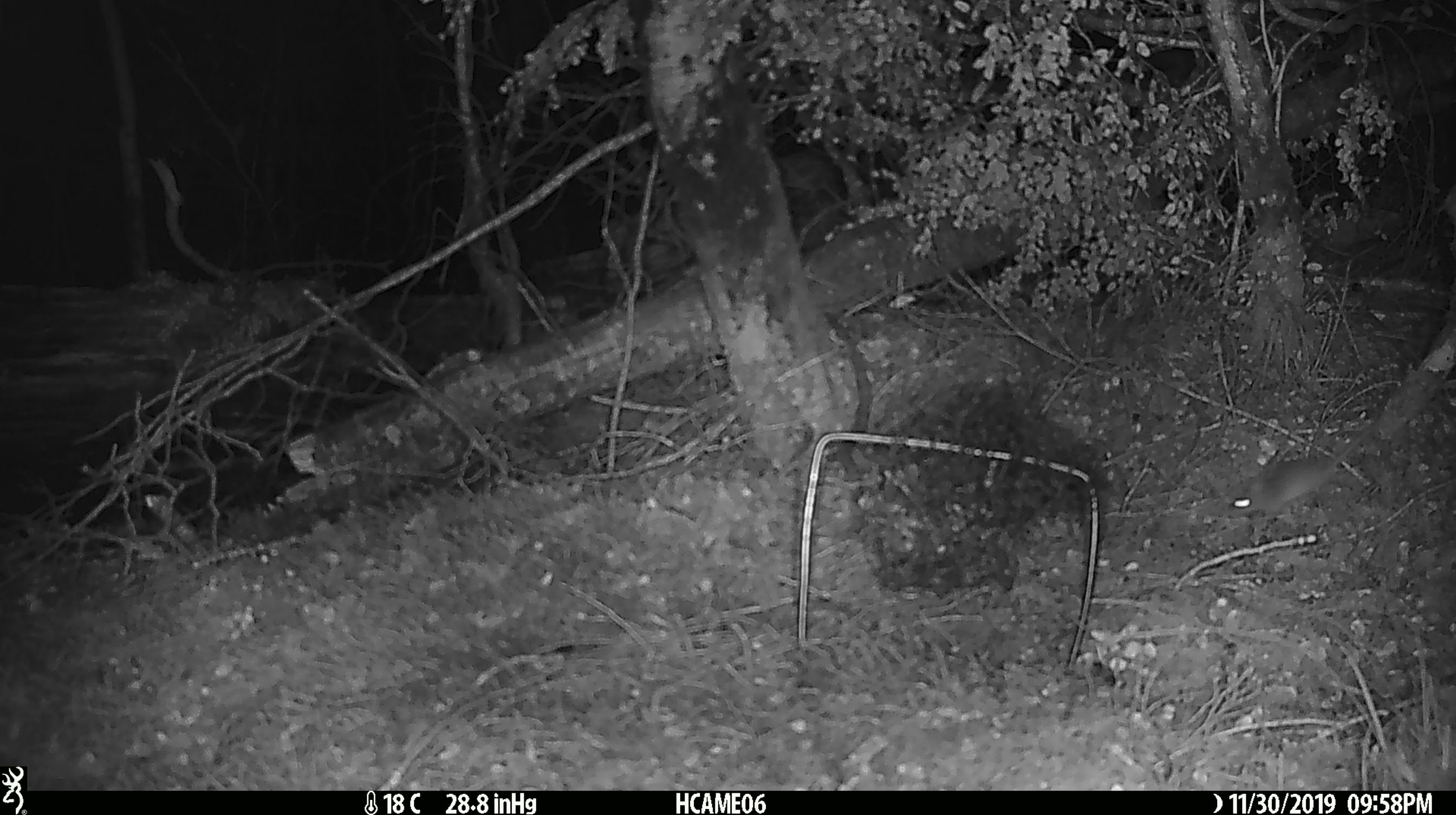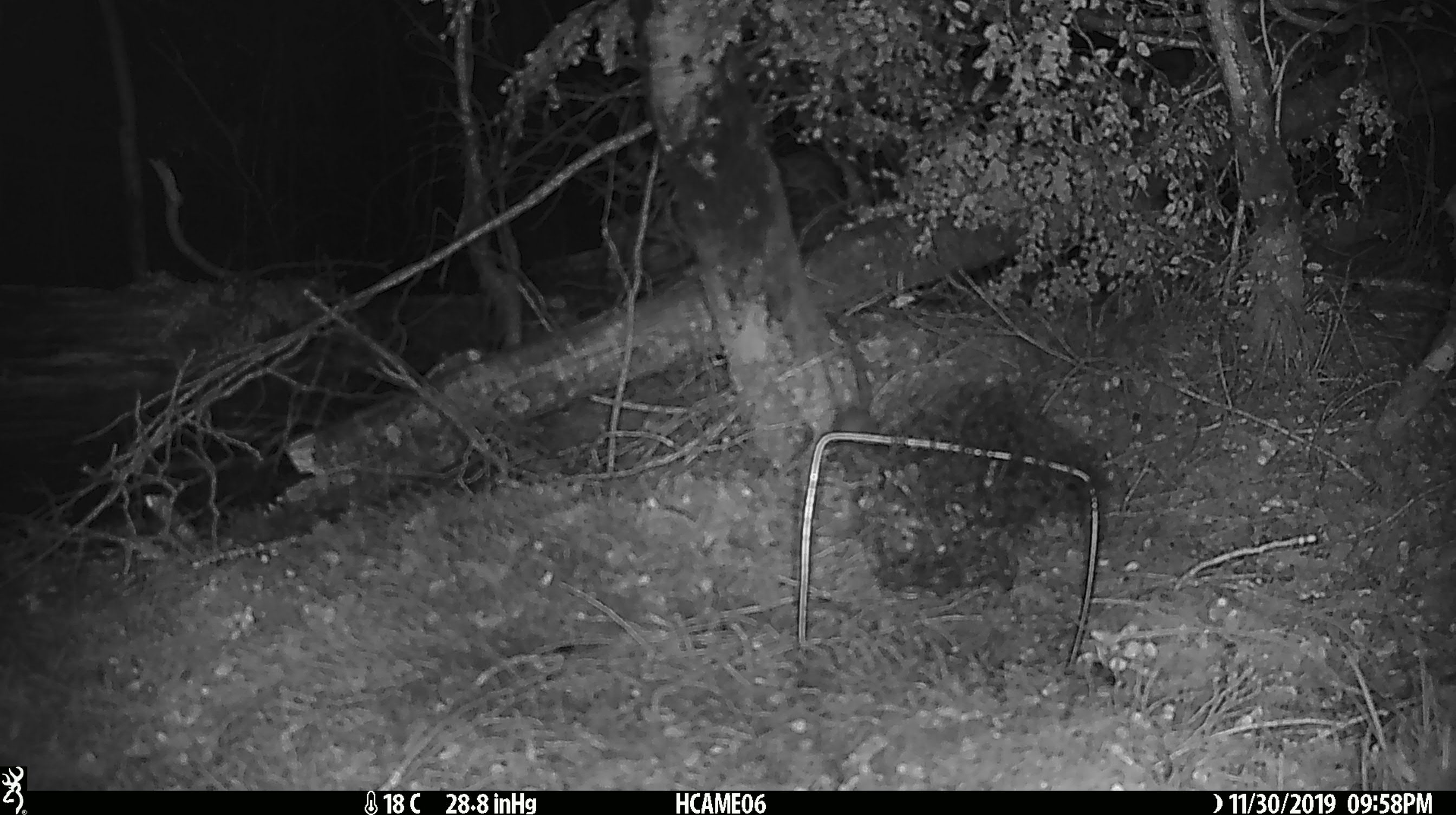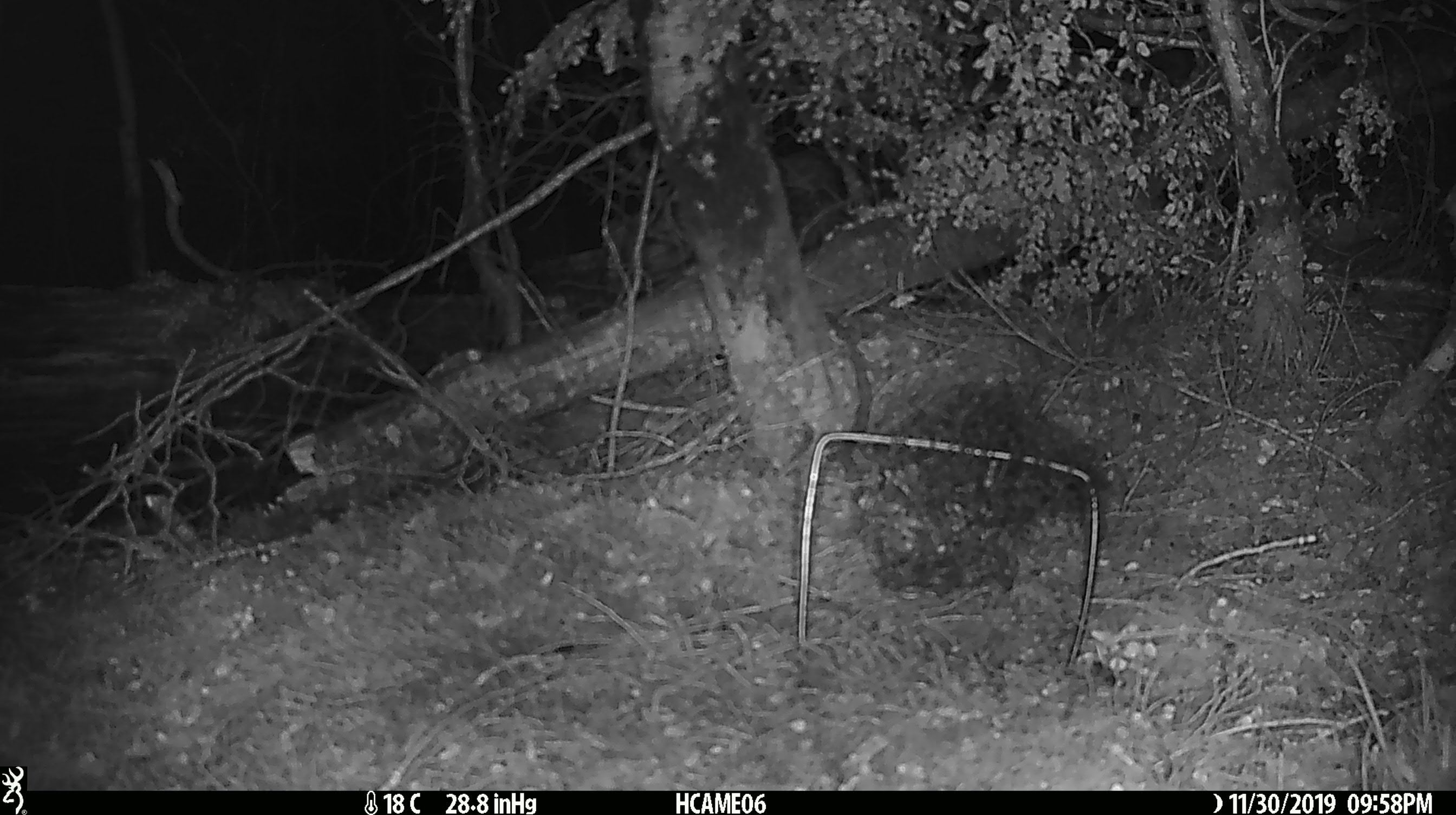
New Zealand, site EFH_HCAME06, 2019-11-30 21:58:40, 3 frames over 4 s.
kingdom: Animalia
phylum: Chordata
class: Mammalia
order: Rodentia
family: Muridae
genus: Mus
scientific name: Mus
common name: mouse